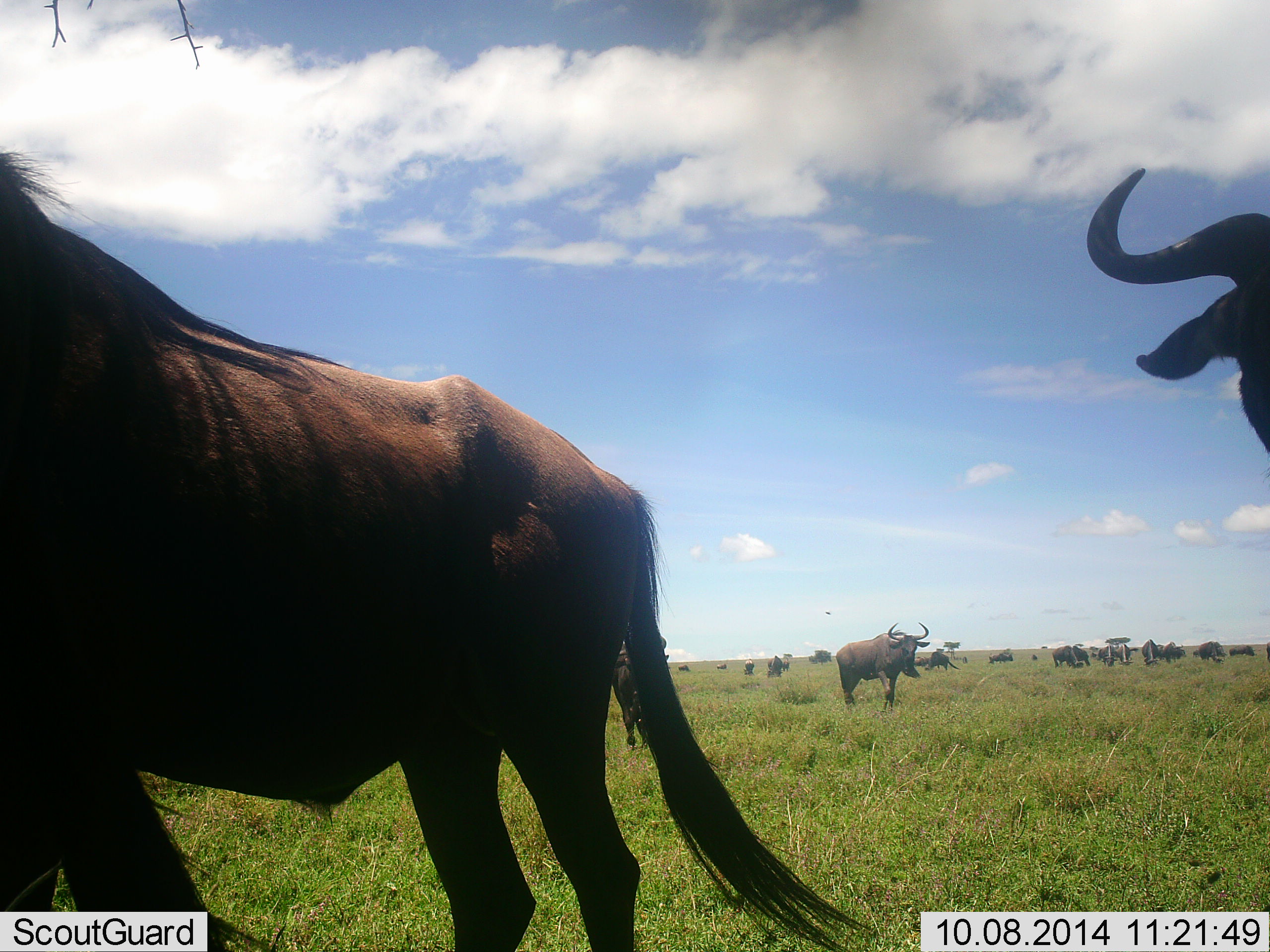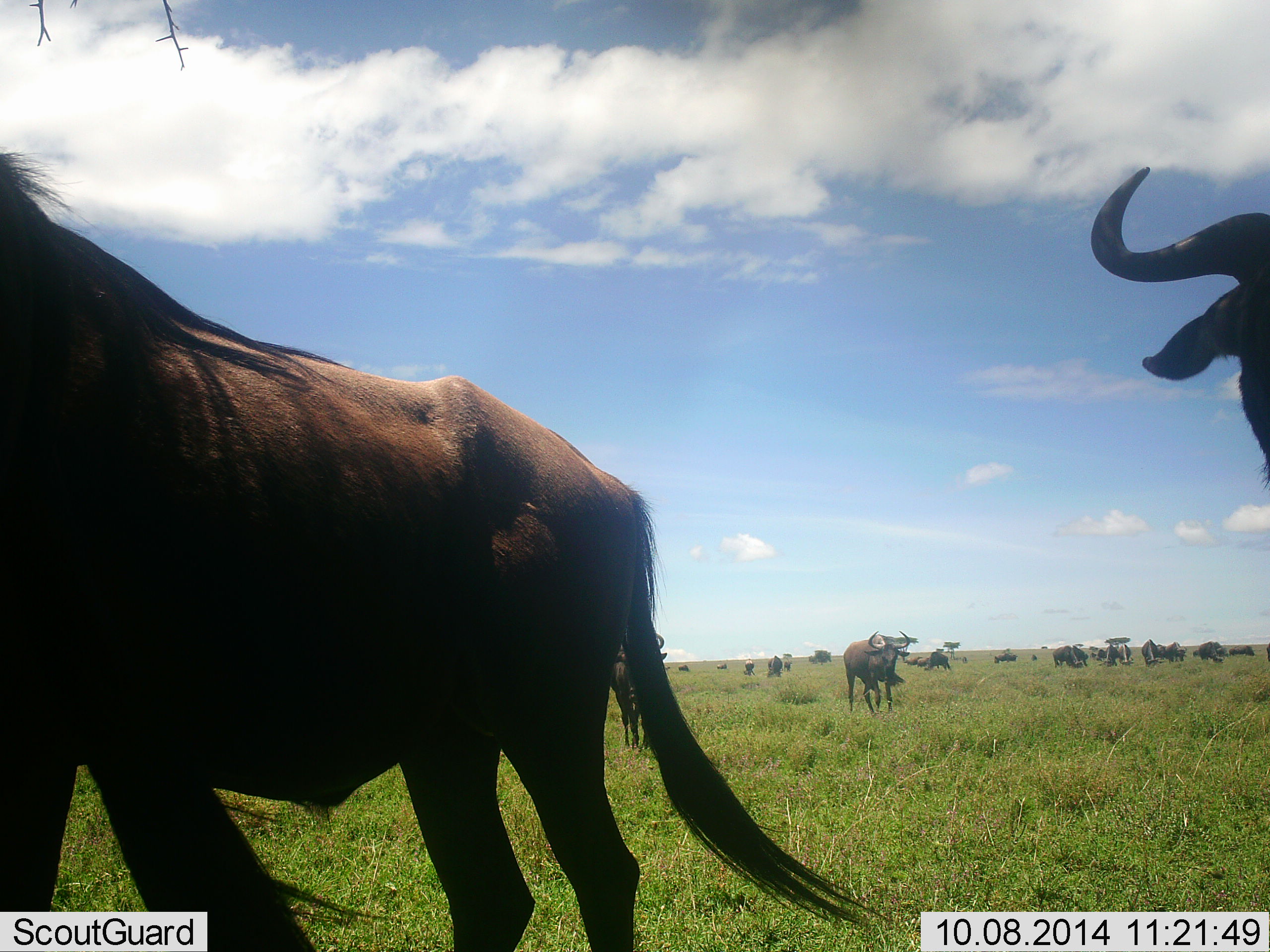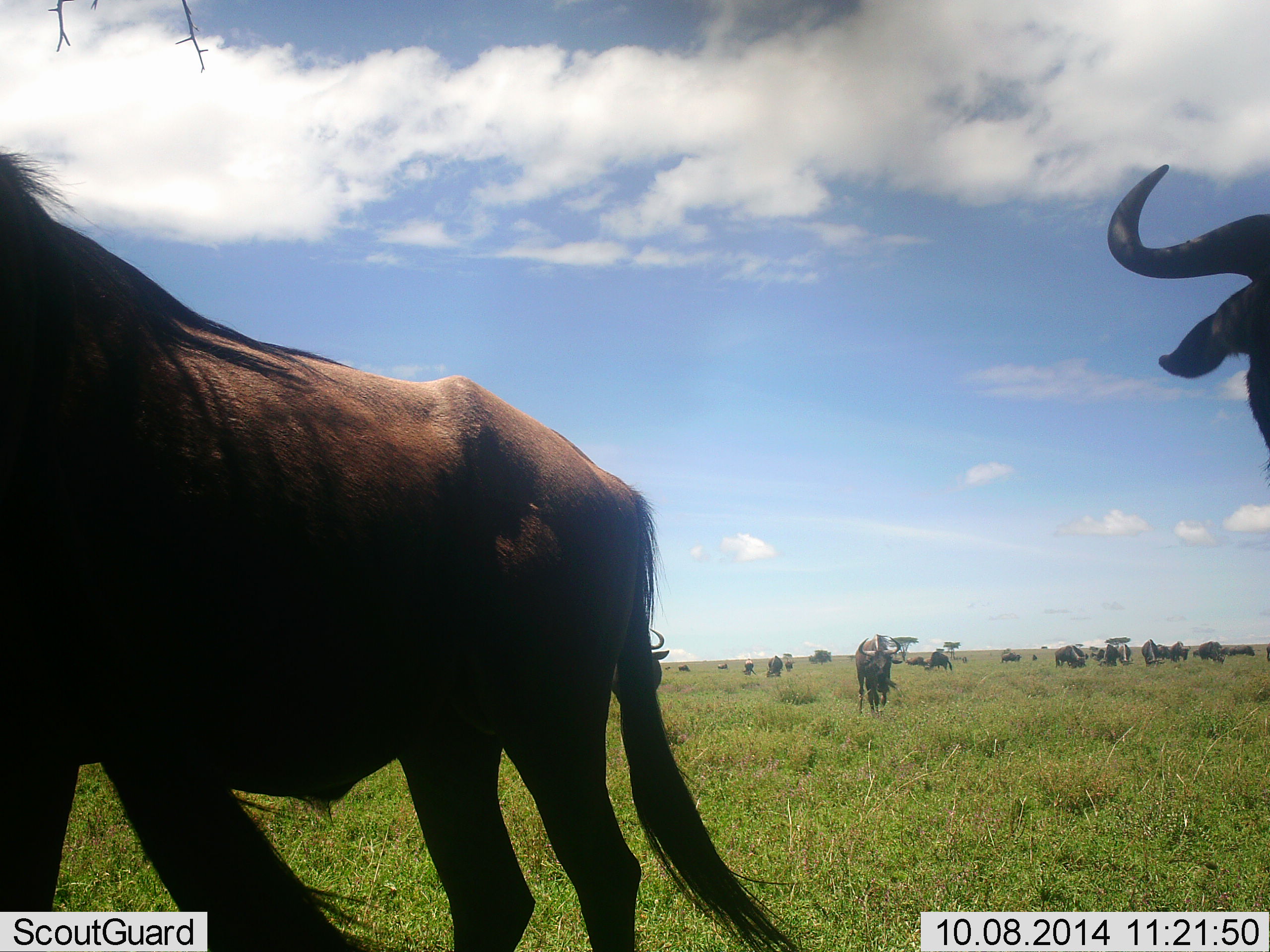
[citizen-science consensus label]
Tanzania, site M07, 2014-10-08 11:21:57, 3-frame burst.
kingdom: Animalia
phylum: Chordata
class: Mammalia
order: Artiodactyla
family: Bovidae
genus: Connochaetes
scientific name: Connochaetes taurinus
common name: blue wildebeest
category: wildebeest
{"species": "wildebeest (blue wildebeest) (Connochaetes taurinus)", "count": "11-50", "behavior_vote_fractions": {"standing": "70%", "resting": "20%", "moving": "60%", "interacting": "0%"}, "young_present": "0%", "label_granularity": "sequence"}